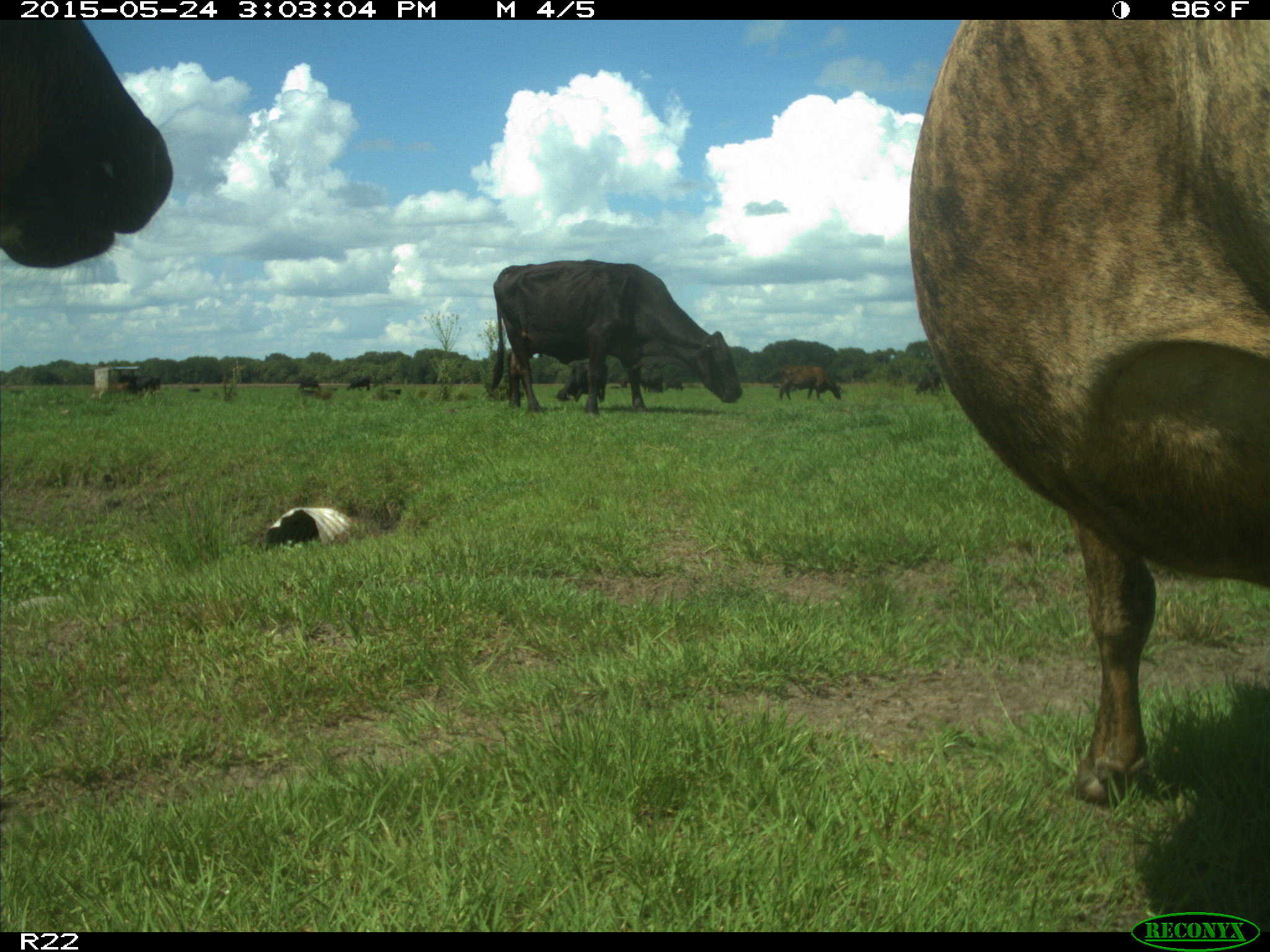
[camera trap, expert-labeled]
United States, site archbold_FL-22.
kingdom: Animalia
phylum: Chordata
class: Mammalia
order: Artiodactyla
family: Bovidae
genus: Bos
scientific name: Bos taurus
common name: domestic cow